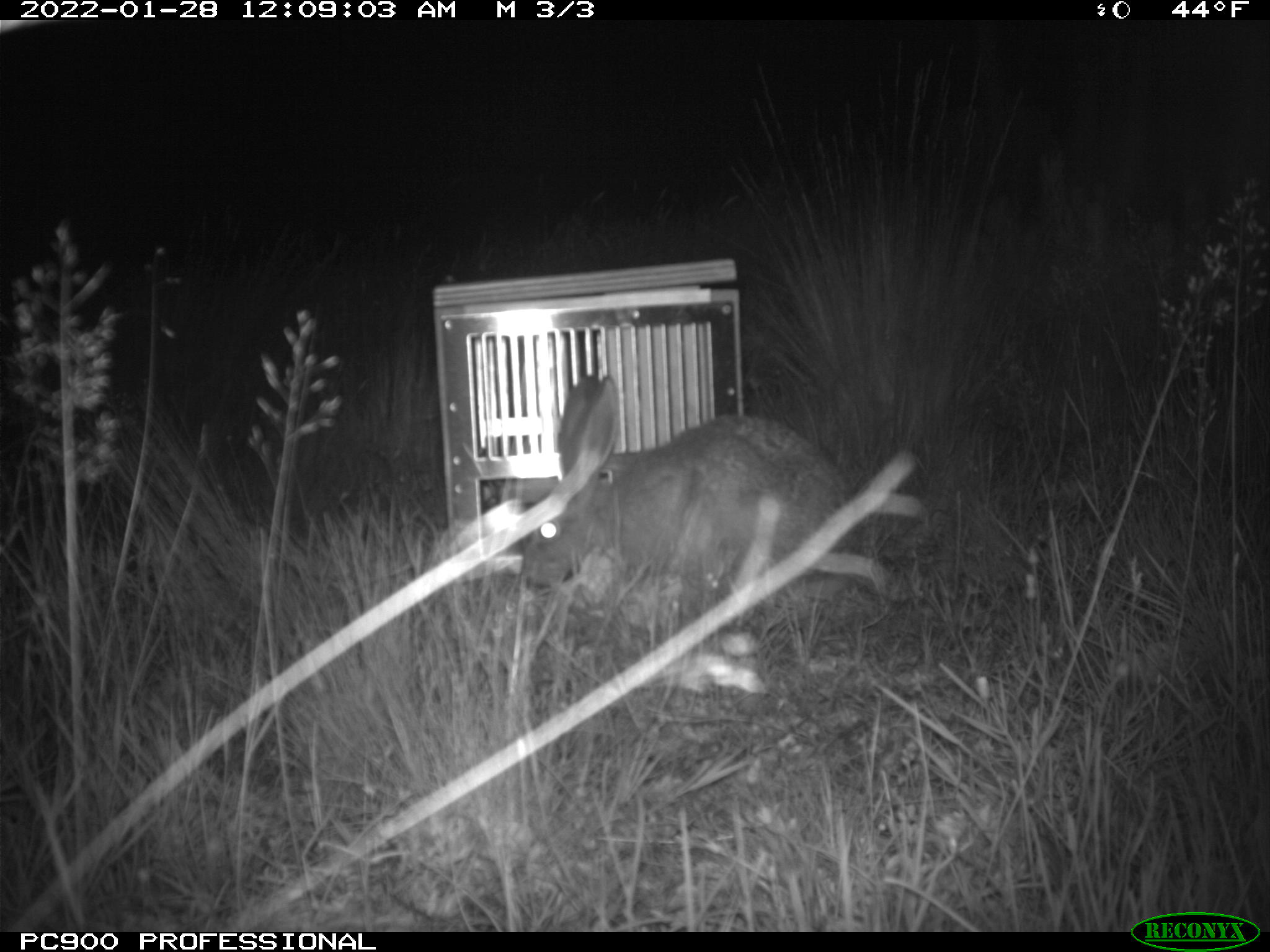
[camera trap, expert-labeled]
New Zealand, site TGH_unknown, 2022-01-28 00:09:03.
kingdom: Animalia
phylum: Chordata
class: Mammalia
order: Lagomorpha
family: Leporidae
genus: Lepus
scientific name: Lepus europaeus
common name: brown hare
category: hare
Hare (brown hare) (Lepus europaeus).